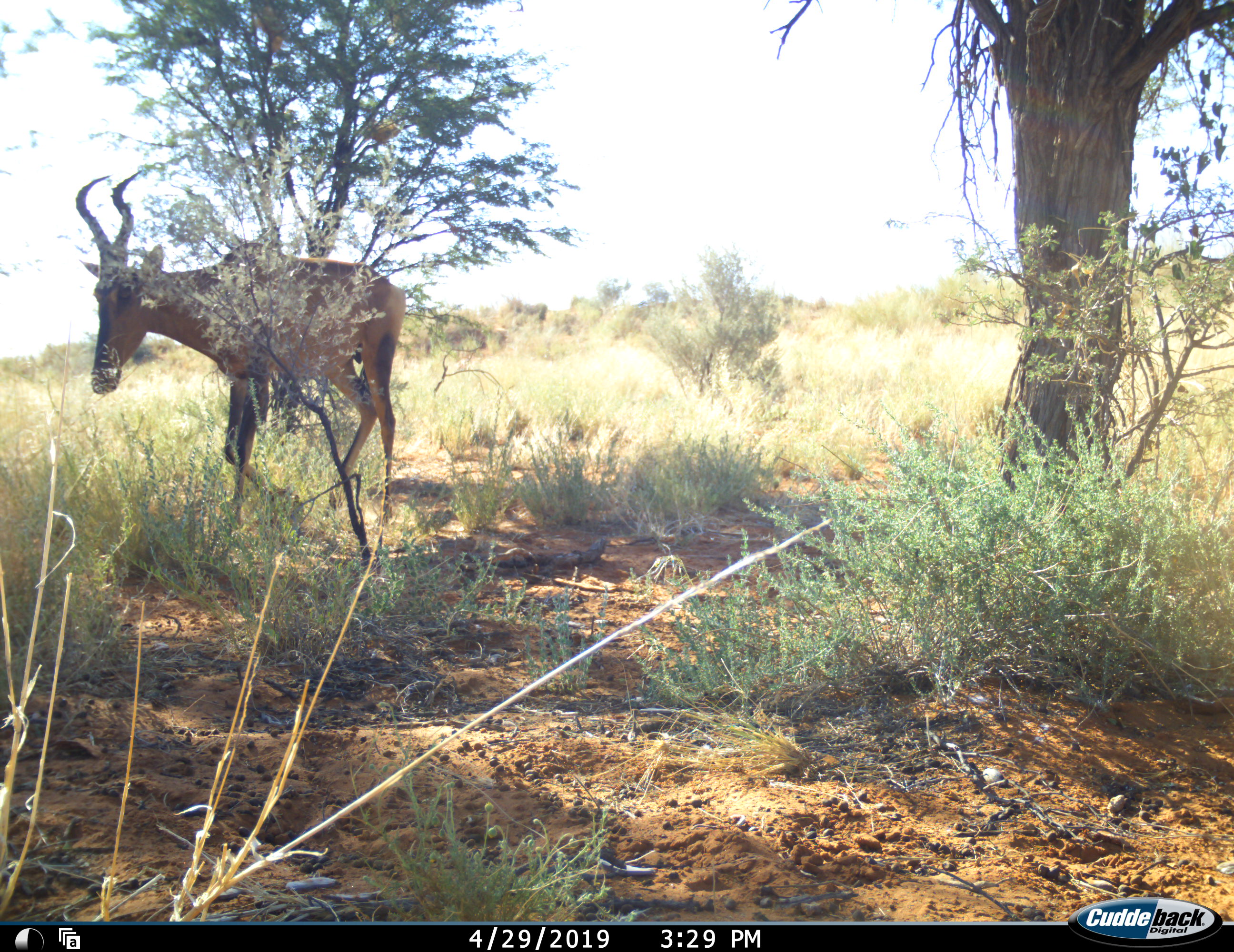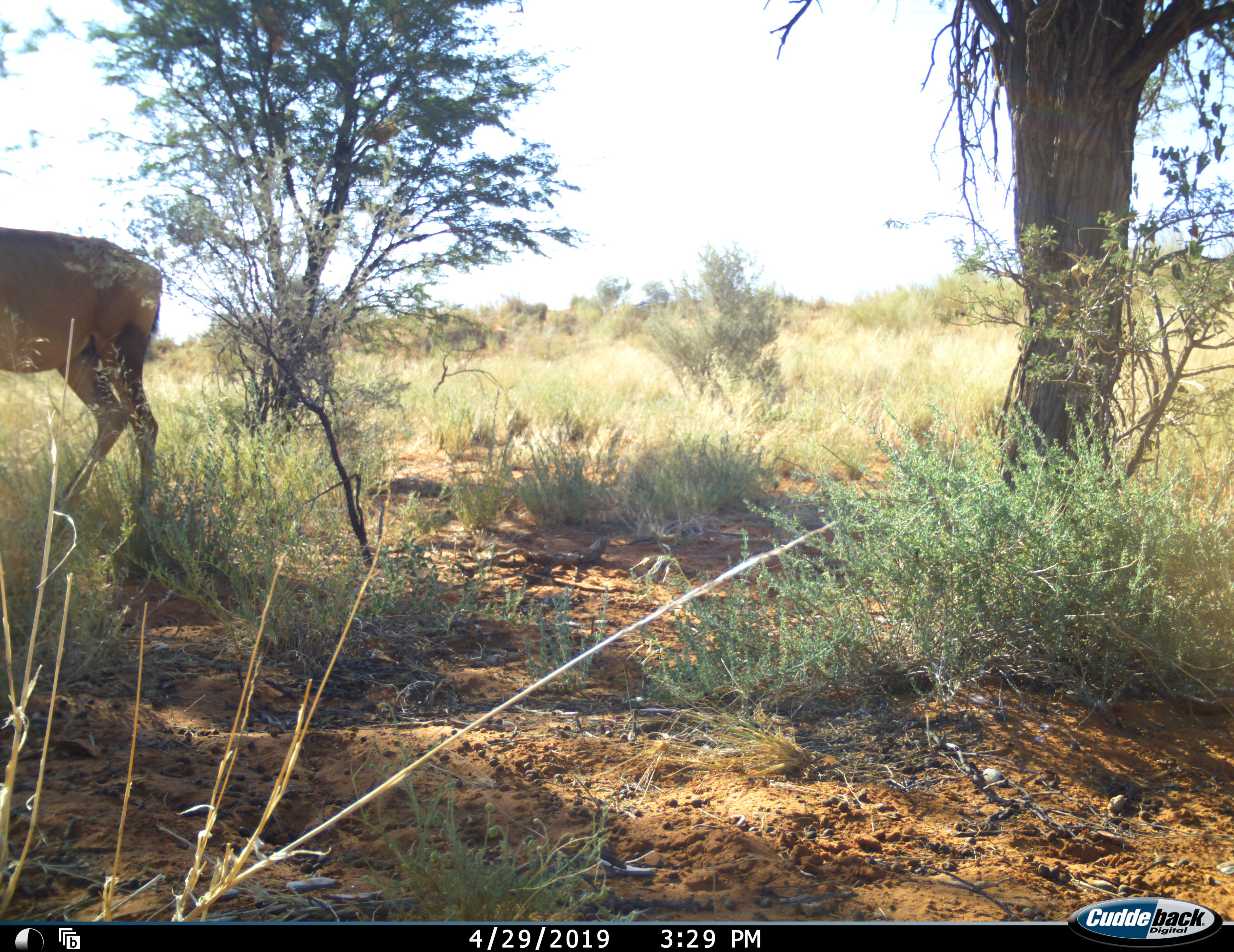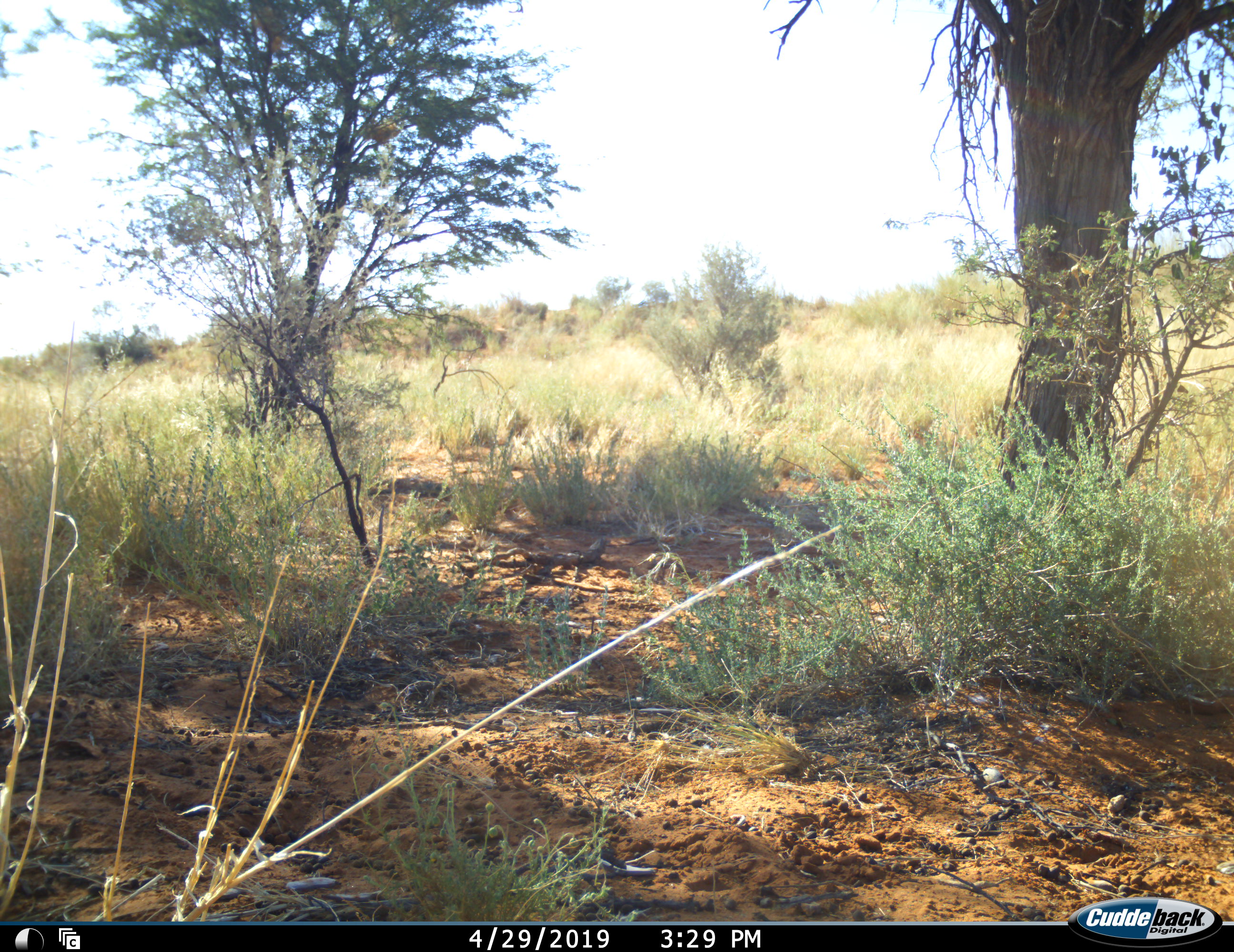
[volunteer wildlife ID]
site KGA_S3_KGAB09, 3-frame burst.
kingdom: Animalia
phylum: Chordata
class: Mammalia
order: Artiodactyla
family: Bovidae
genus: Alcelaphus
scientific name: Alcelaphus buselaphus caama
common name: red hartebeest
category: hartebeestred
Hartebeestred (red hartebeest) (Alcelaphus buselaphus caama), count 1. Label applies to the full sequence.